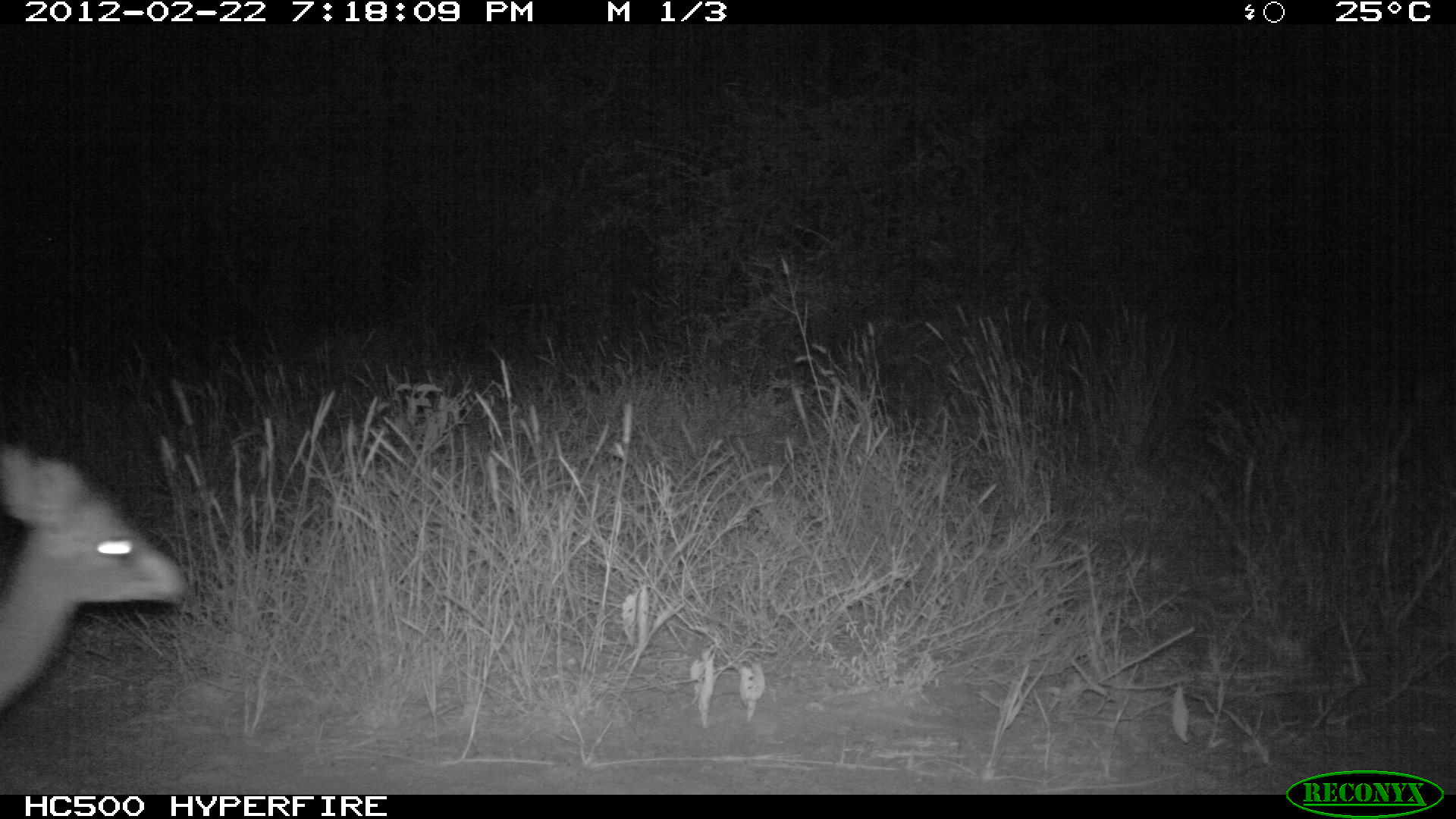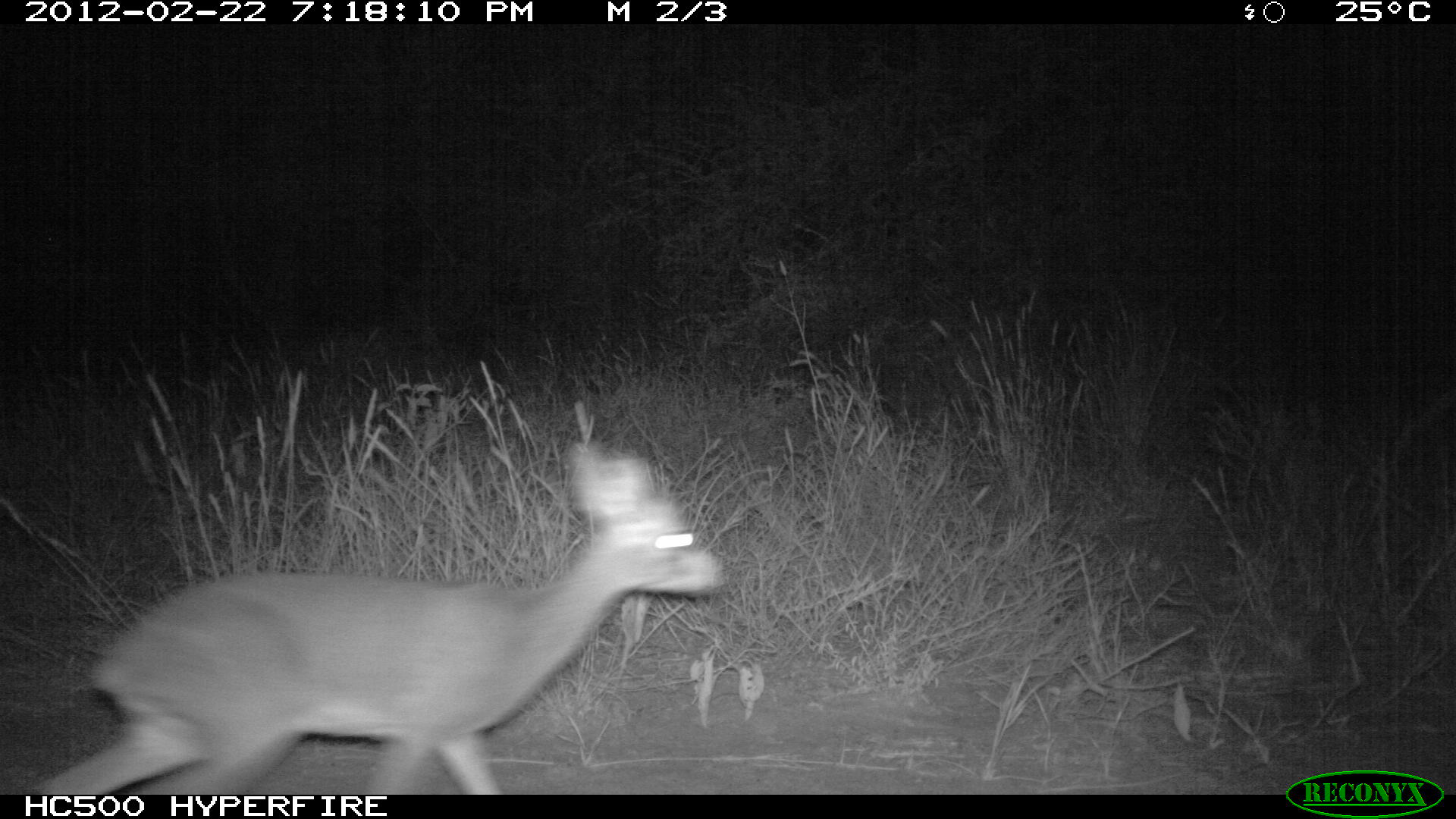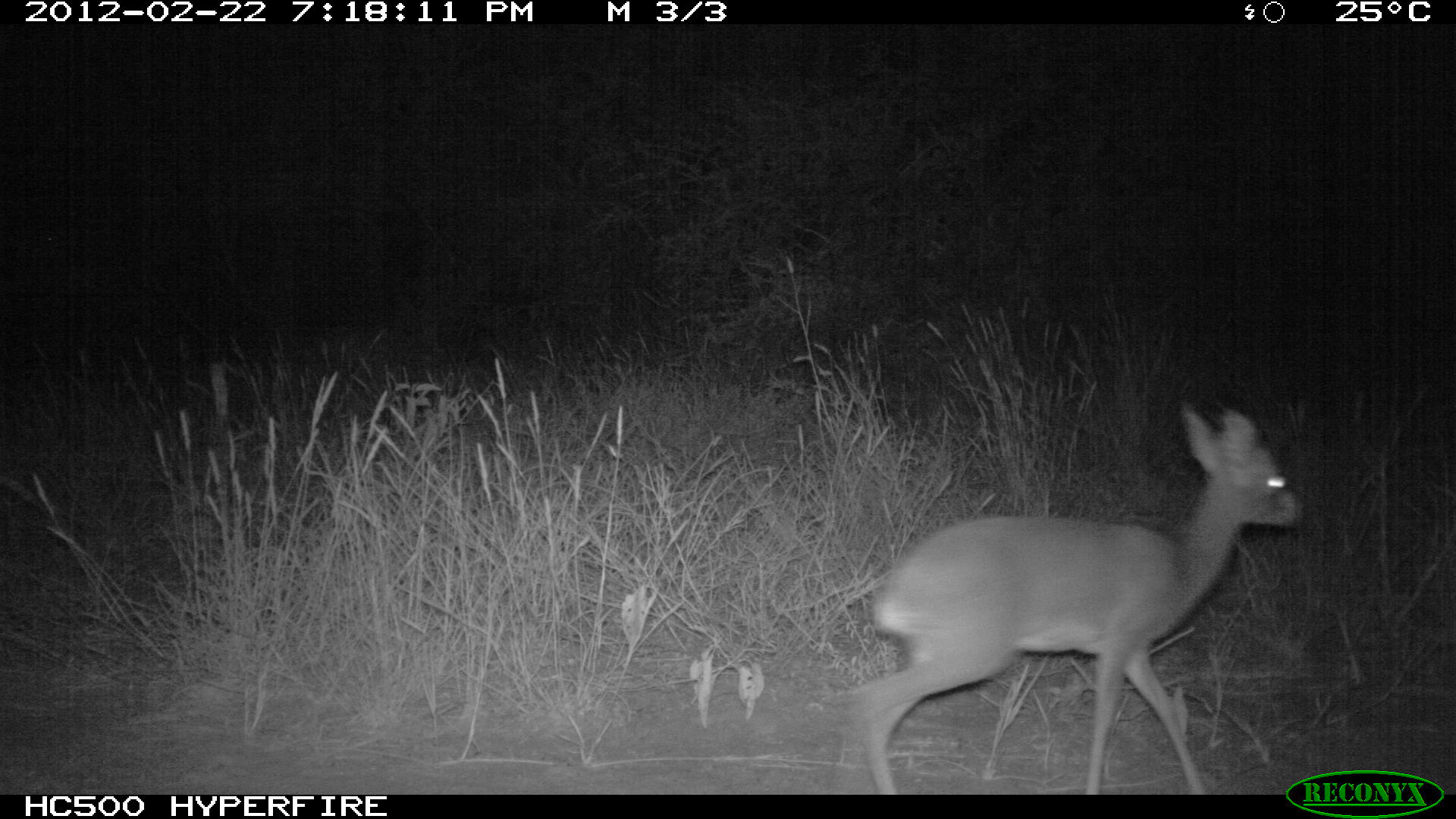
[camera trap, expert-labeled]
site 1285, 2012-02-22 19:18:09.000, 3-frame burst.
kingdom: Animalia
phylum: Chordata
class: Mammalia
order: Artiodactyla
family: Bovidae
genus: Madoqua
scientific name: Madoqua guentheri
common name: günther's dik-dik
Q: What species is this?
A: Madoqua guentheri (günther's dik-dik).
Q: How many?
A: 1.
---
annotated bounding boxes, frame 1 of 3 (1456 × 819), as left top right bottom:
madoqua guentheri: 0 444 192 710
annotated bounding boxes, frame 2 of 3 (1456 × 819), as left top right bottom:
madoqua guentheri: 25 430 728 792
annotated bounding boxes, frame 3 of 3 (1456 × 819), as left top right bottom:
madoqua guentheri: 847 398 1299 792